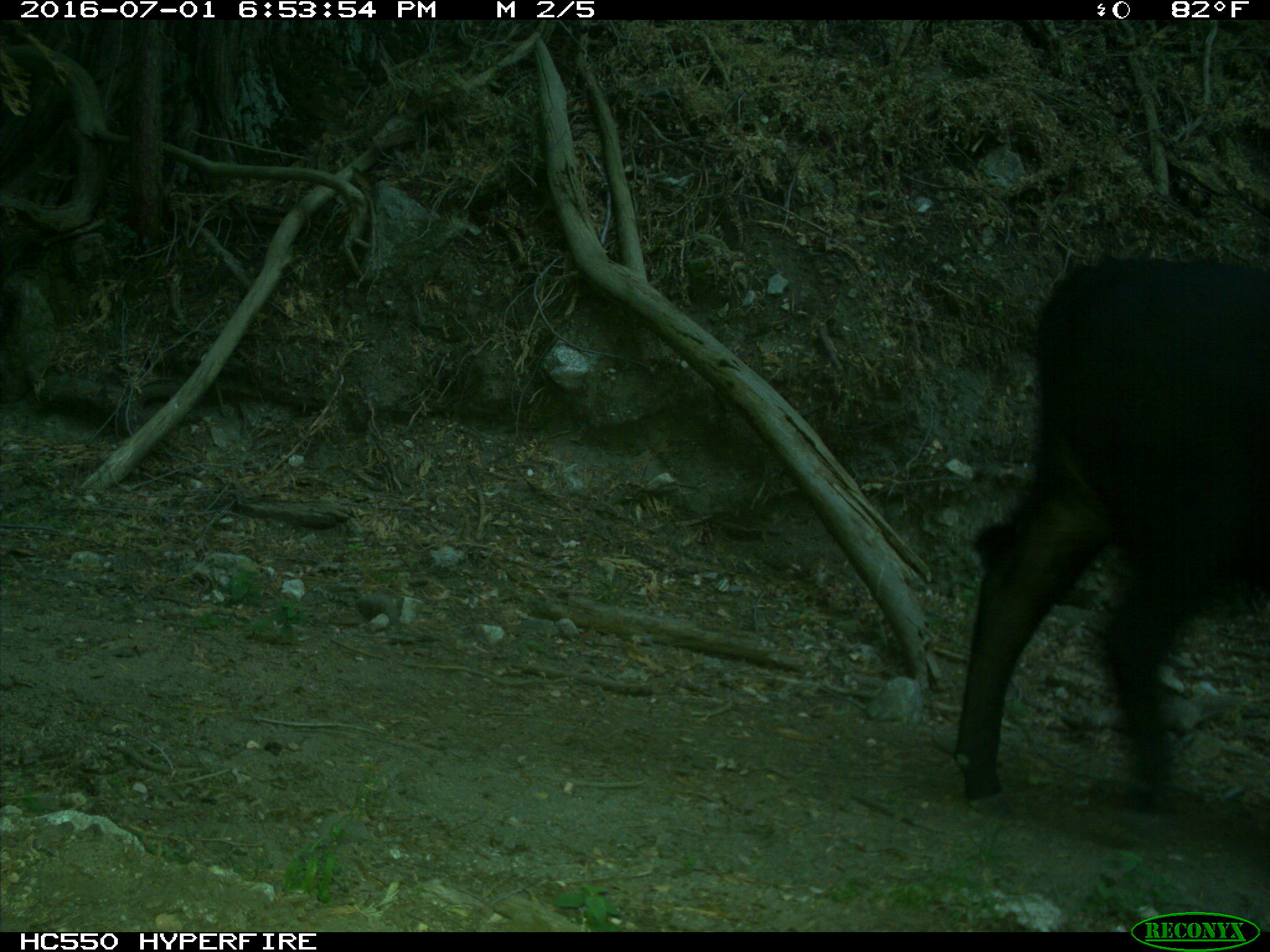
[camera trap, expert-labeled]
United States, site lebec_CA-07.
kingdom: Animalia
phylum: Chordata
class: Mammalia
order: Artiodactyla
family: Bovidae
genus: Bos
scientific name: Bos taurus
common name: domestic cow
Bos taurus (domestic cow).